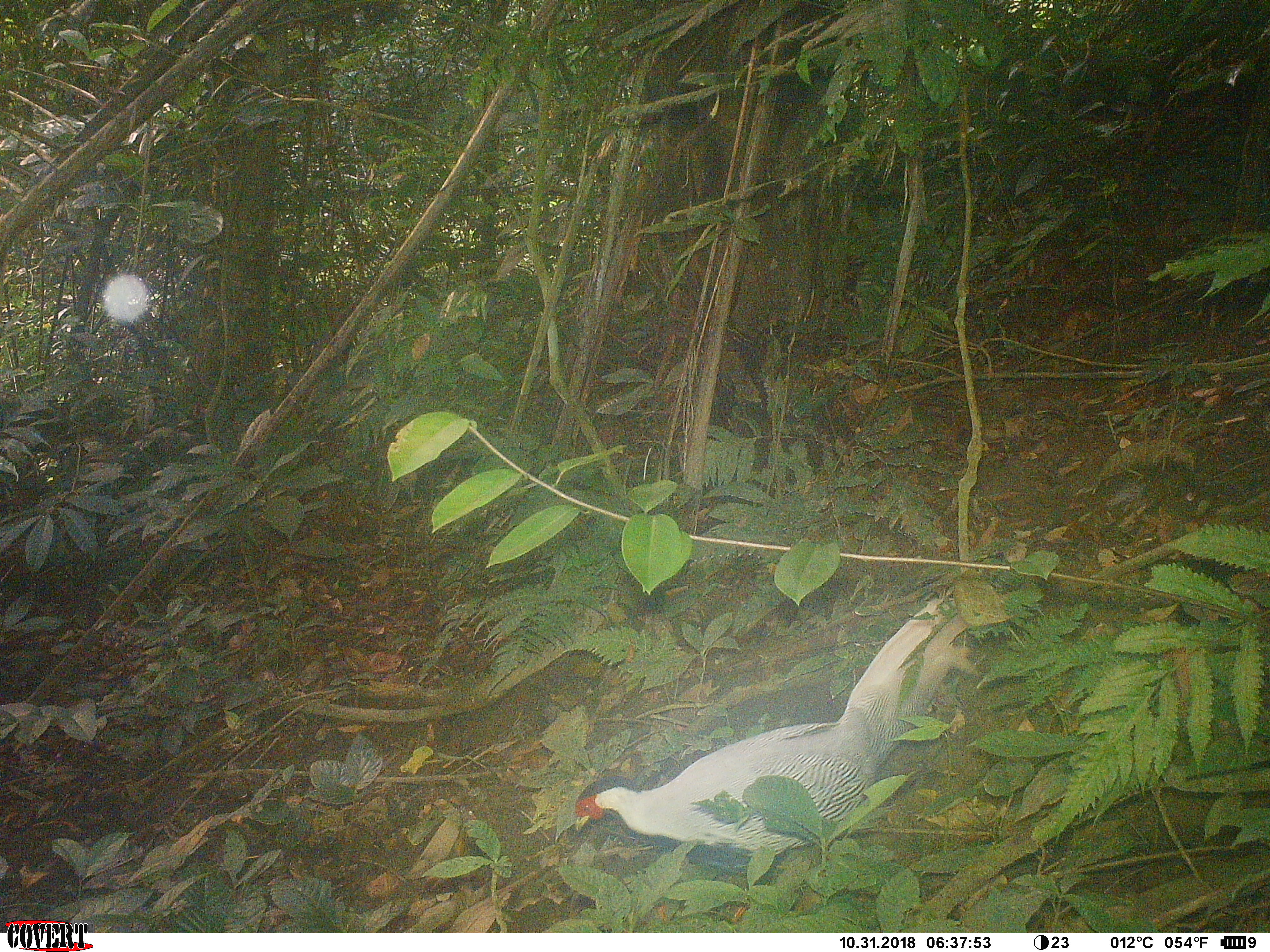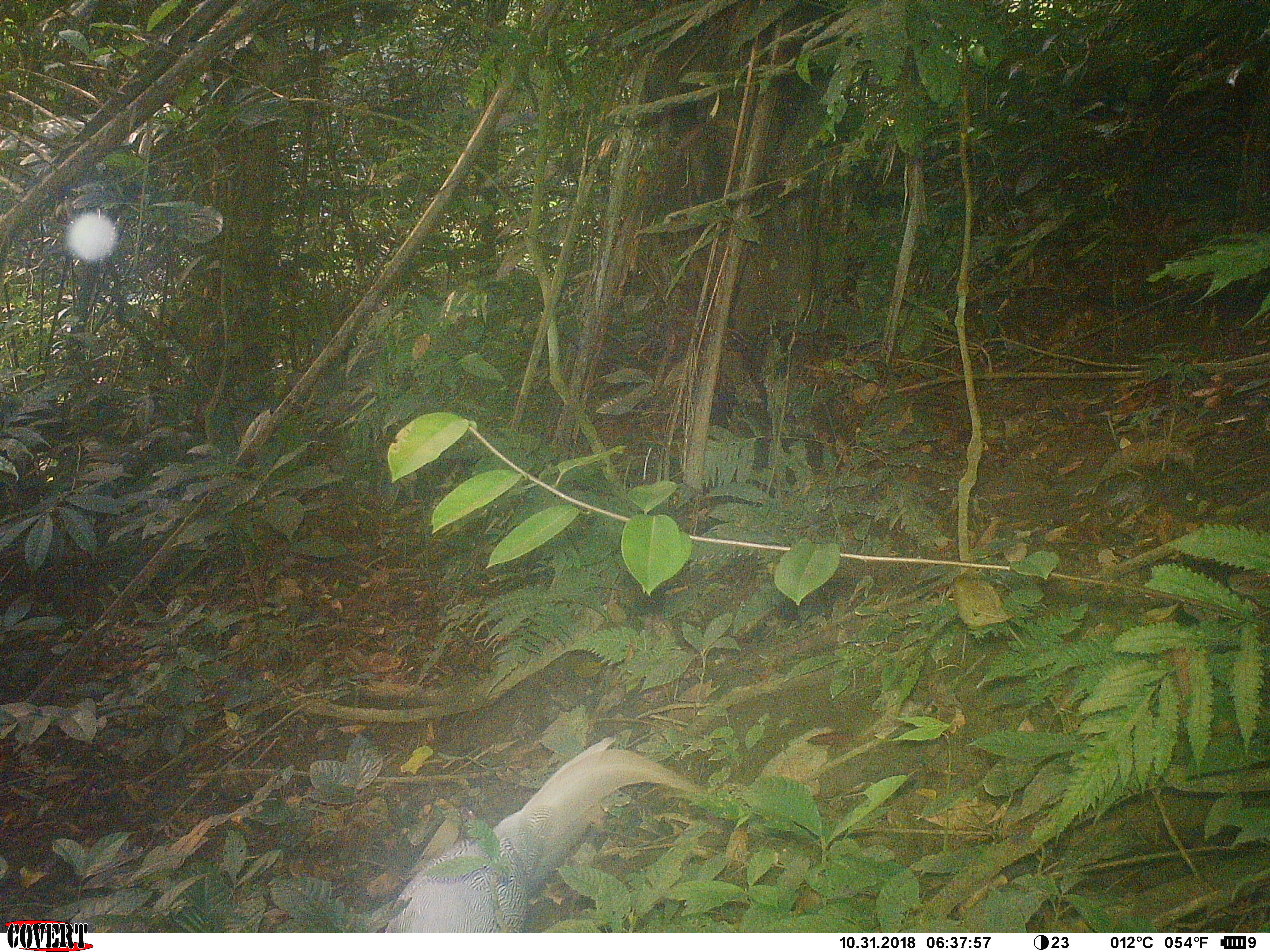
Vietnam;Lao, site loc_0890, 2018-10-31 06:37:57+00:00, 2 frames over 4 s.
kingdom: Animalia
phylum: Chordata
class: Aves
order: Galliformes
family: Phasianidae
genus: Lophura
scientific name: Lophura nycthemera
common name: silver pheasant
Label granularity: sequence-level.